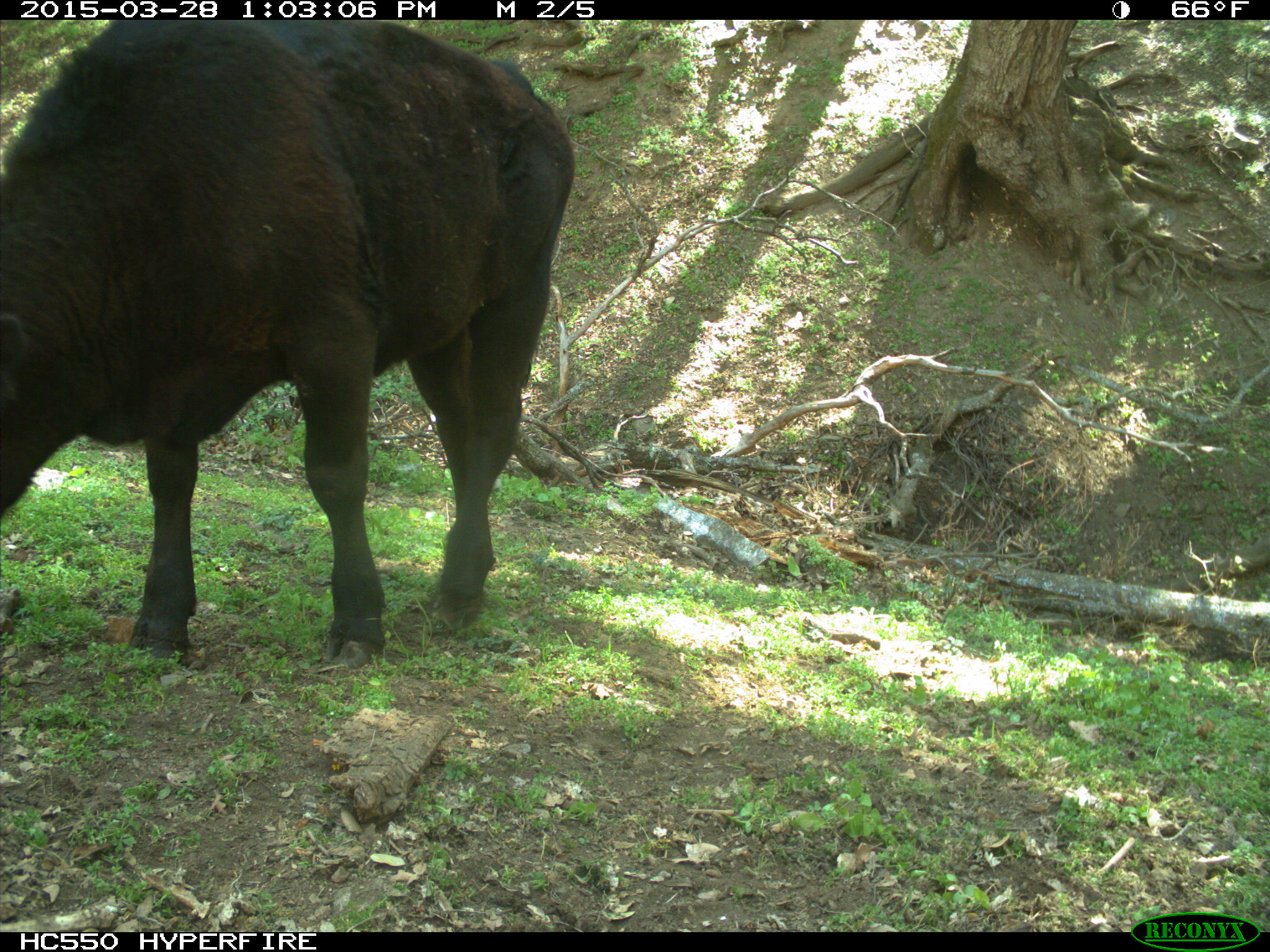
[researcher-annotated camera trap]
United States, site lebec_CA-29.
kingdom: Animalia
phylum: Chordata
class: Mammalia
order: Artiodactyla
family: Bovidae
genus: Bos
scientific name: Bos taurus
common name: domestic cow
Bos taurus (domestic cow).